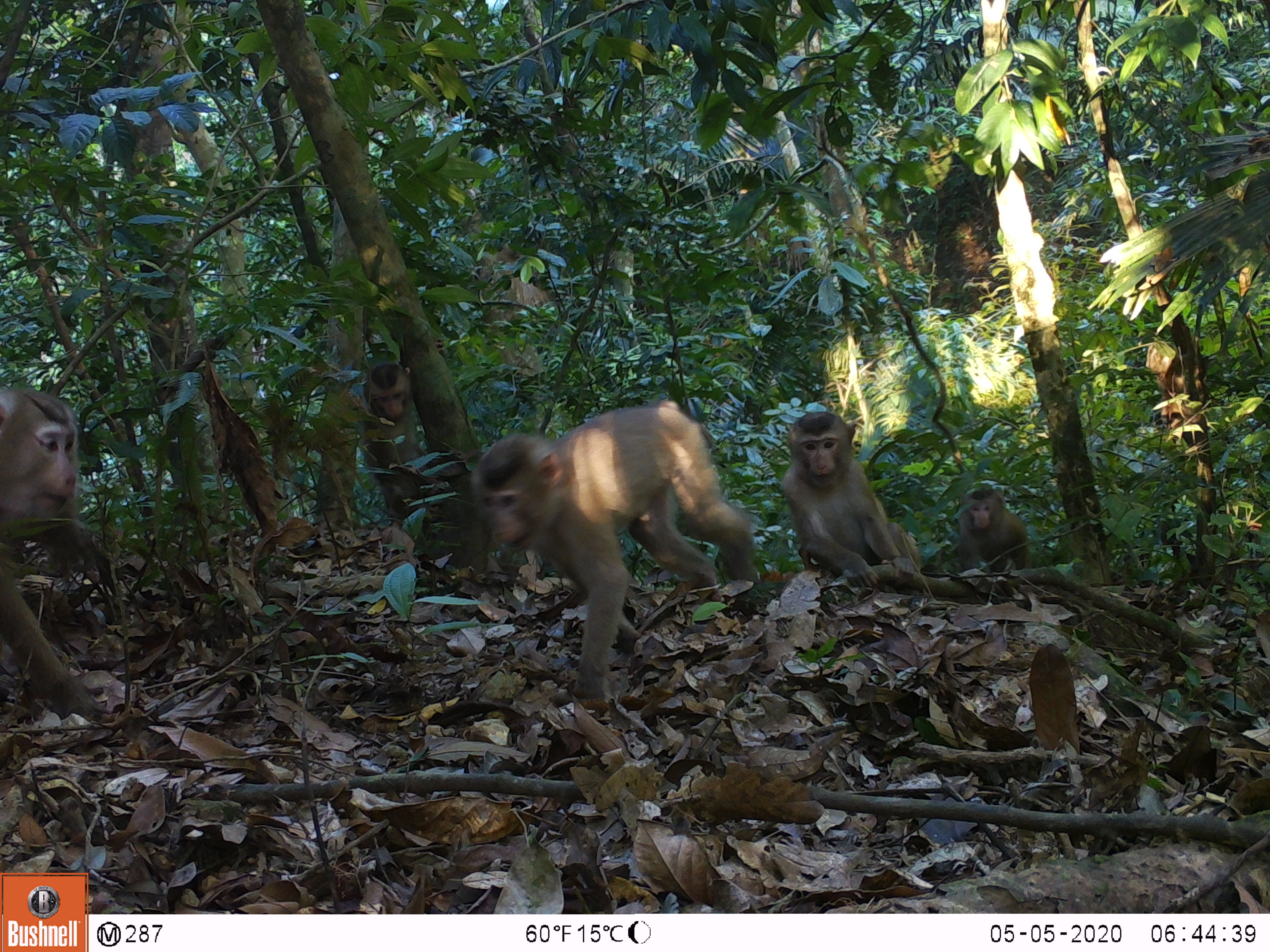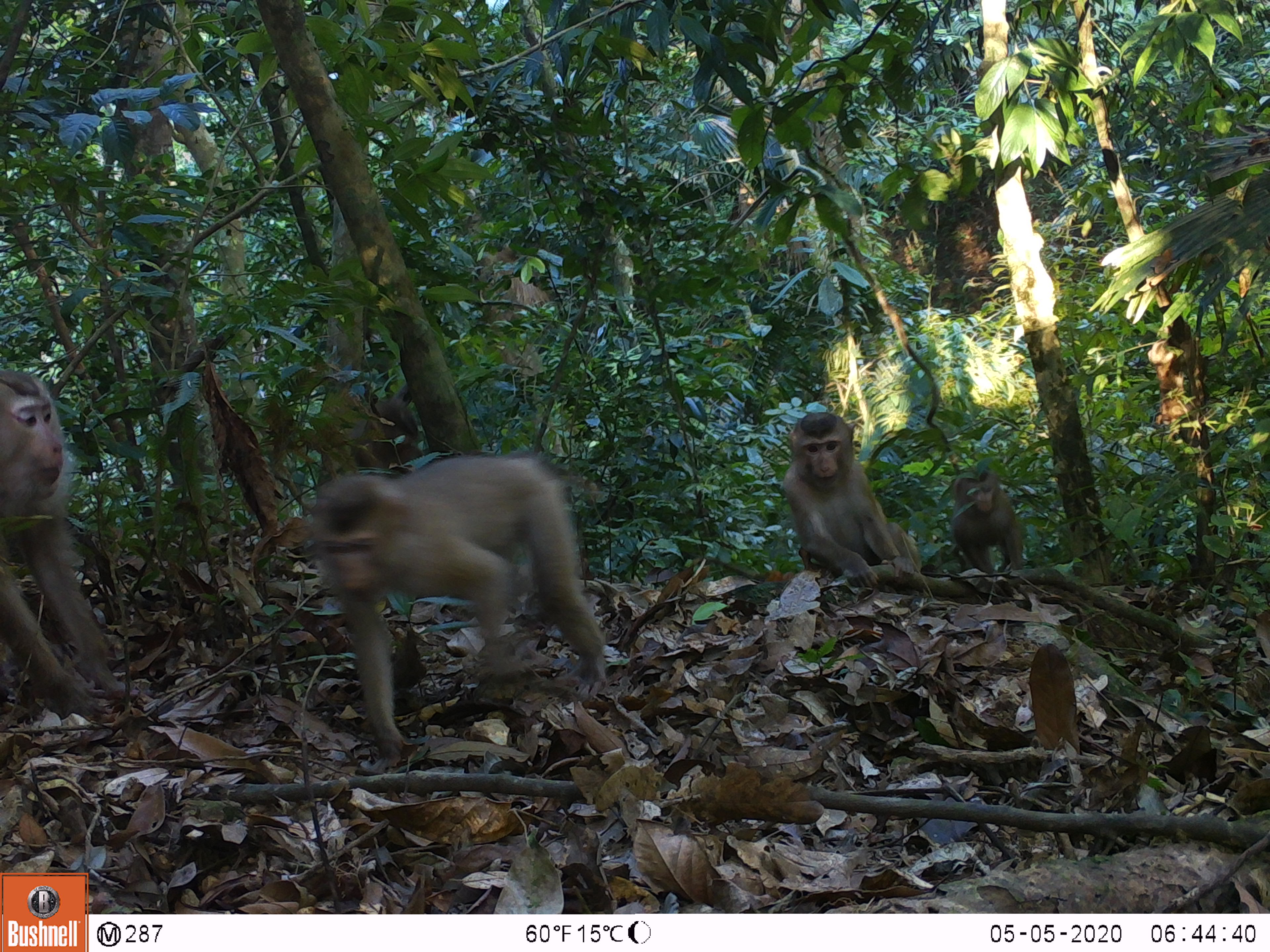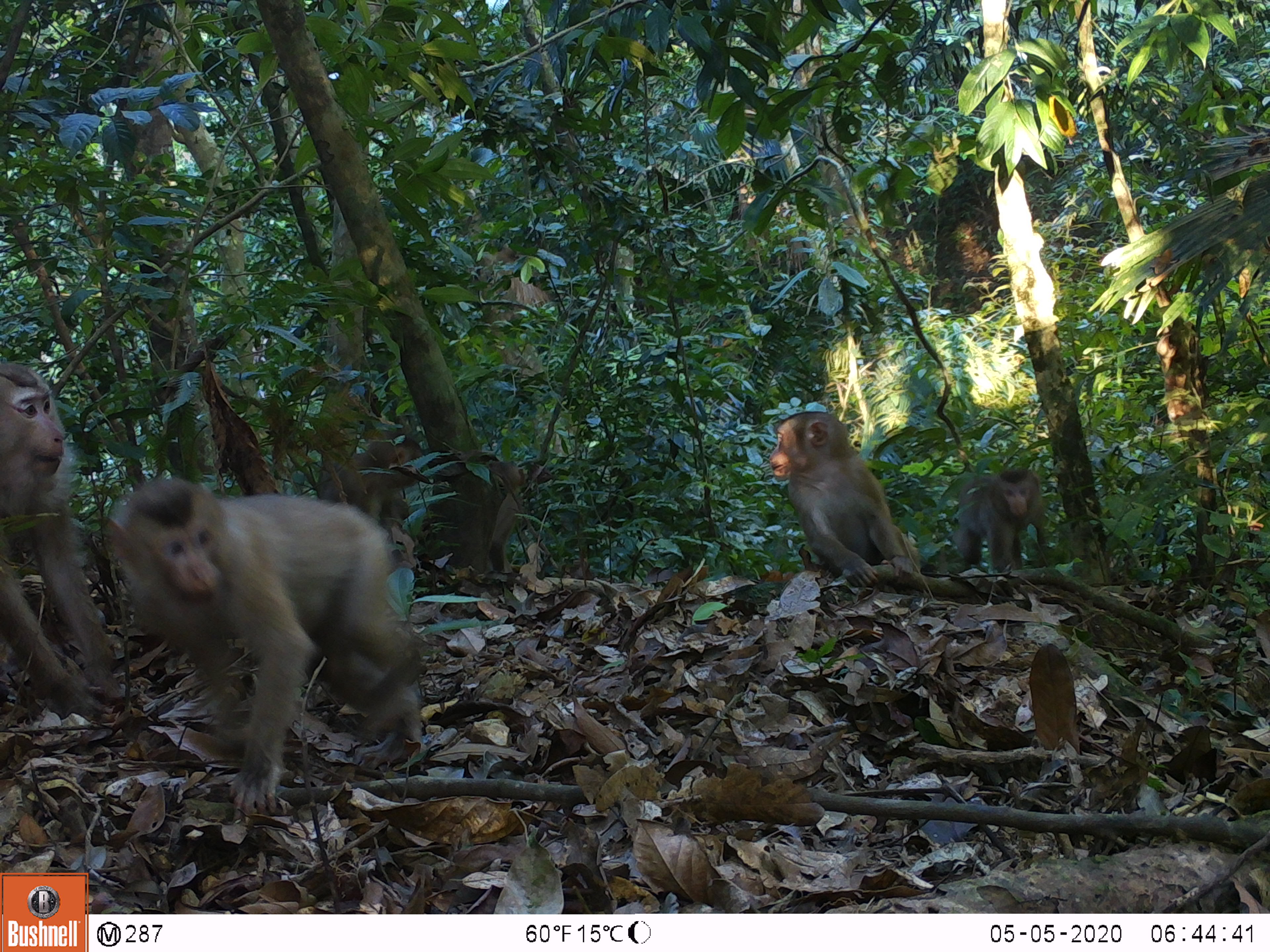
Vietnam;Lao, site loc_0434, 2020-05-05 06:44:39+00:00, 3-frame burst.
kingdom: Animalia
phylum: Chordata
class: Mammalia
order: Primates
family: Cercopithecidae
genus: Macaca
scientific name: Macaca nemestrina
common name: pig-tailed macaque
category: pig tailed macaque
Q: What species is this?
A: Pig tailed macaque (pig-tailed macaque) (Macaca nemestrina).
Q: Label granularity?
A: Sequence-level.